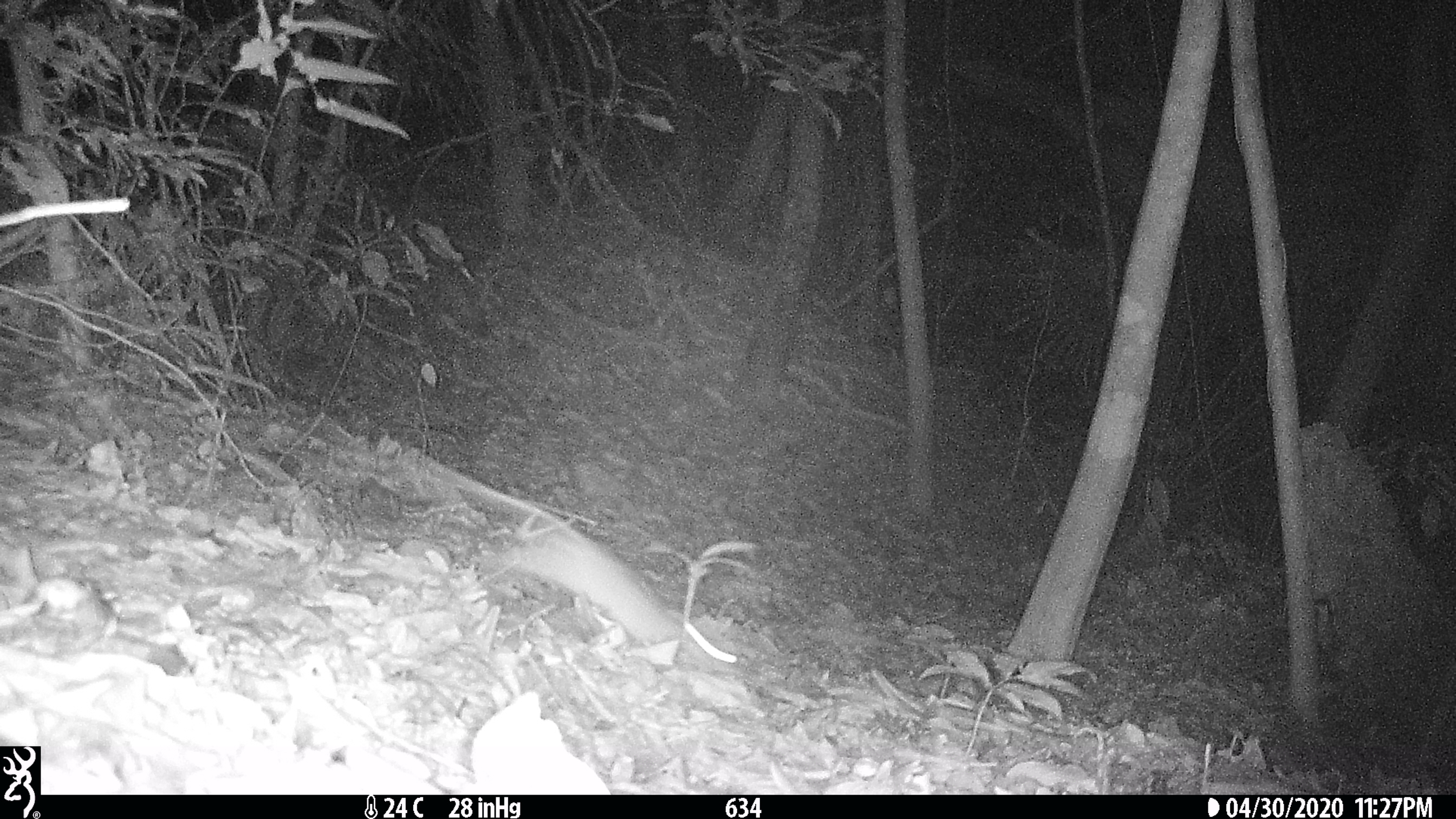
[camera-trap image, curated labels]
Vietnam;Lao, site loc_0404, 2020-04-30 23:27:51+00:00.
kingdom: Animalia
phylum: Chordata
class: Mammalia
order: Rodentia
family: Muridae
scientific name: Muridae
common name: old-world mice and rats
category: unidentified murid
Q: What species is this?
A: Unidentified murid (old-world mice and rats) (Muridae).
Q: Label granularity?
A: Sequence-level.